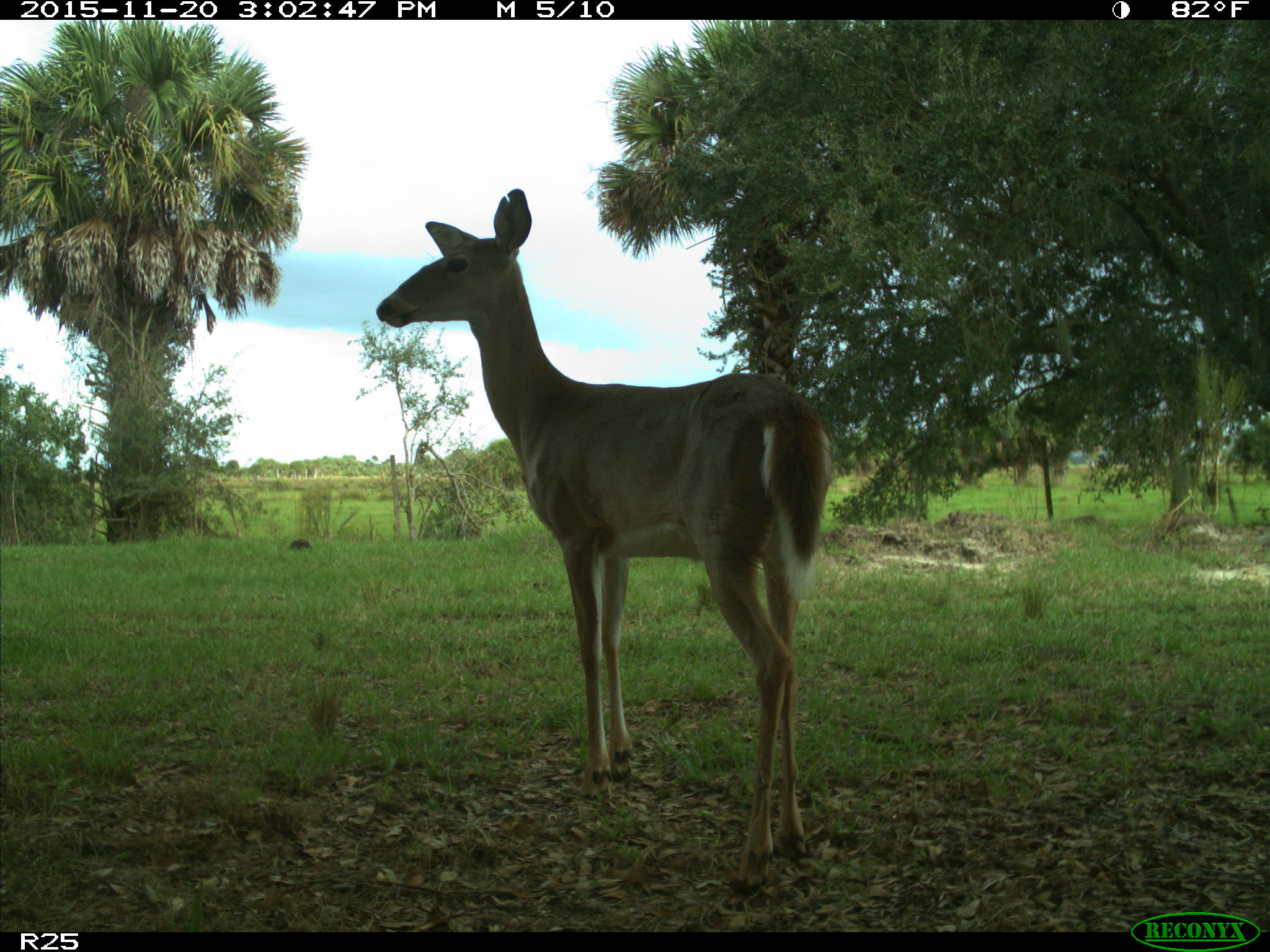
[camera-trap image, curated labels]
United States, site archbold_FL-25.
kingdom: Animalia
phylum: Chordata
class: Mammalia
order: Artiodactyla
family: Cervidae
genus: Odocoileus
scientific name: Odocoileus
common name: deer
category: unidentified deer